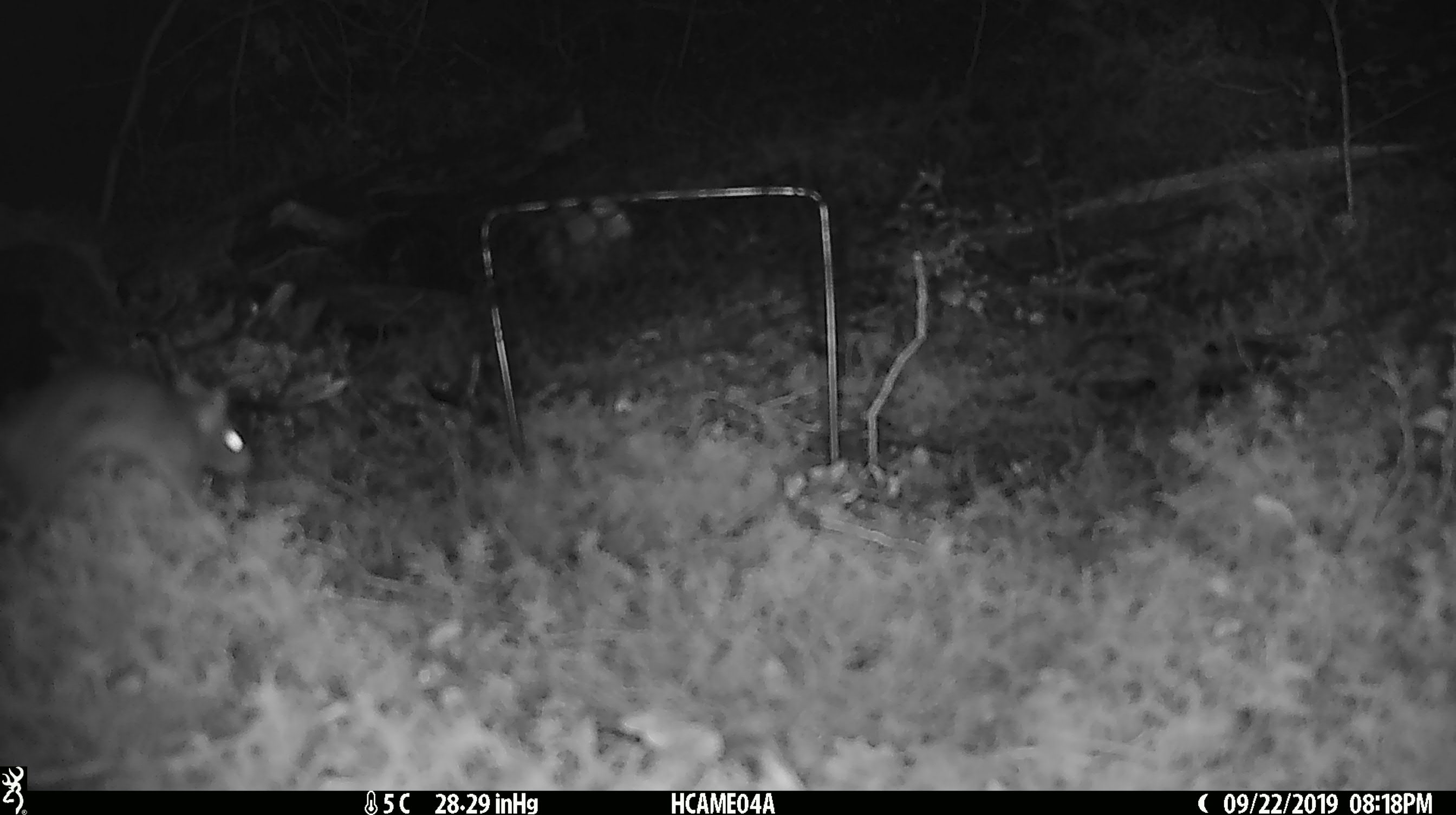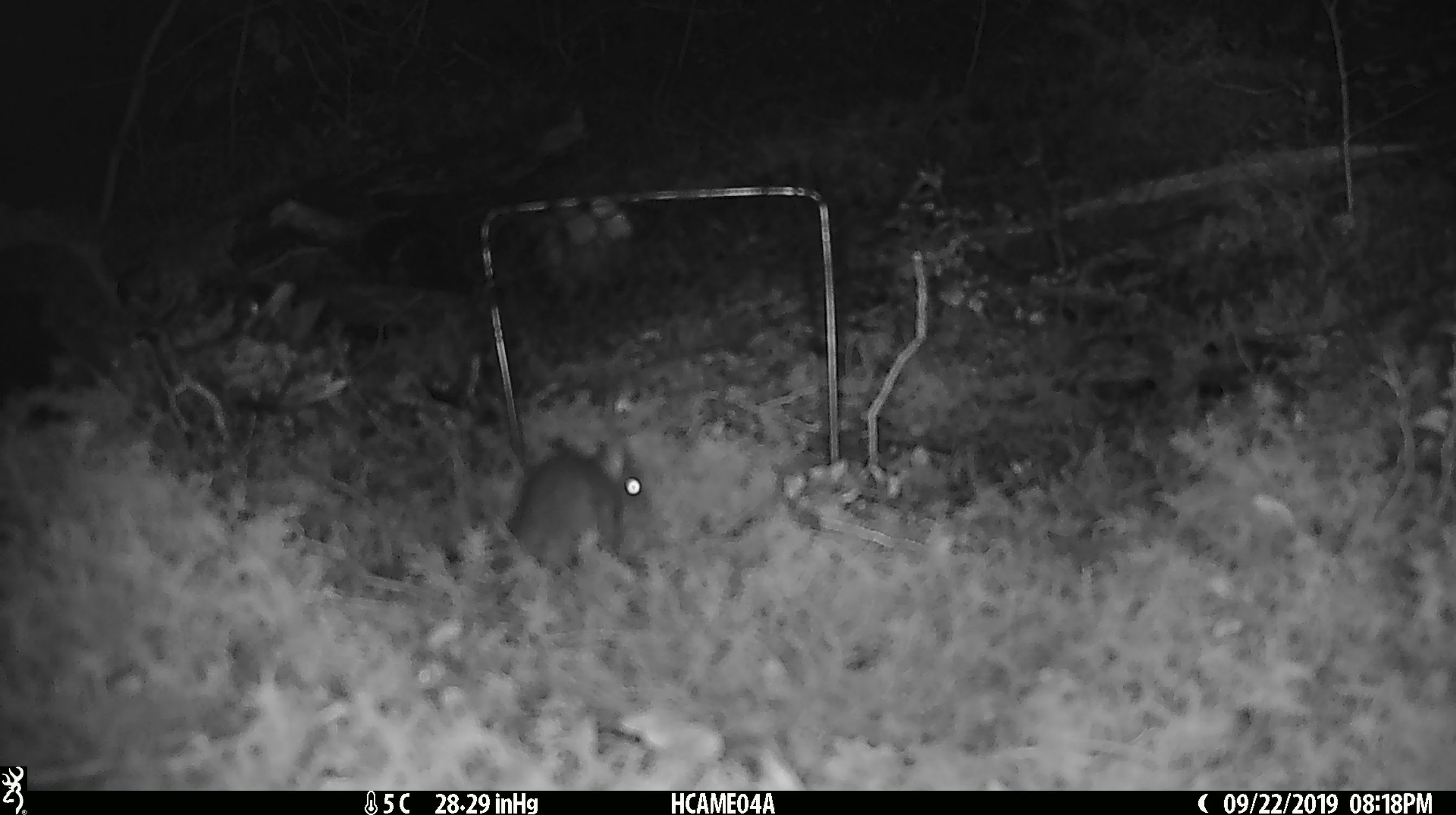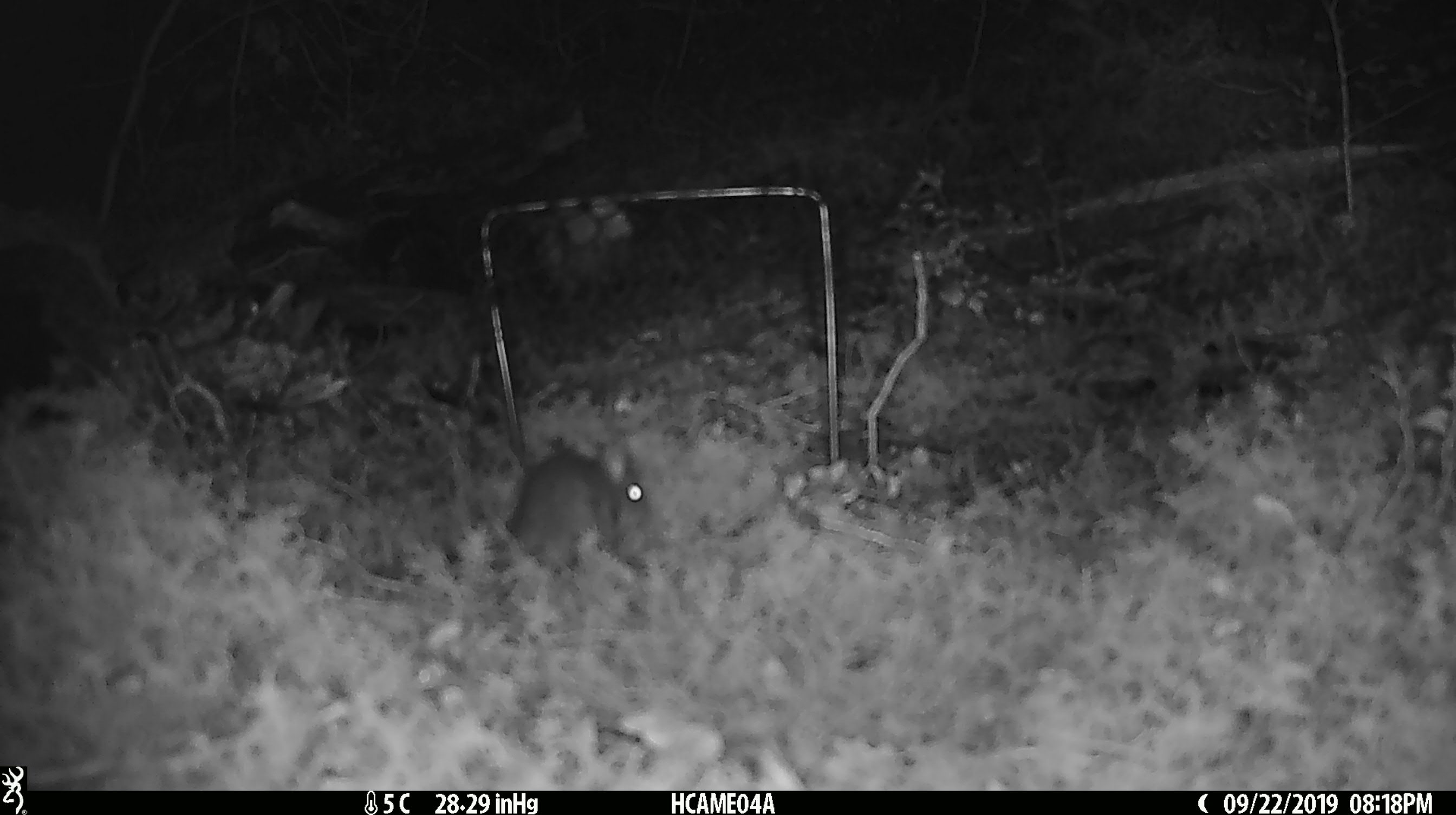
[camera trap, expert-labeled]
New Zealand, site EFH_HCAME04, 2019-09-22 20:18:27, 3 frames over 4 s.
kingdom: Animalia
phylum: Chordata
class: Mammalia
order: Rodentia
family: Muridae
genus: Mus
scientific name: Mus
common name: mouse